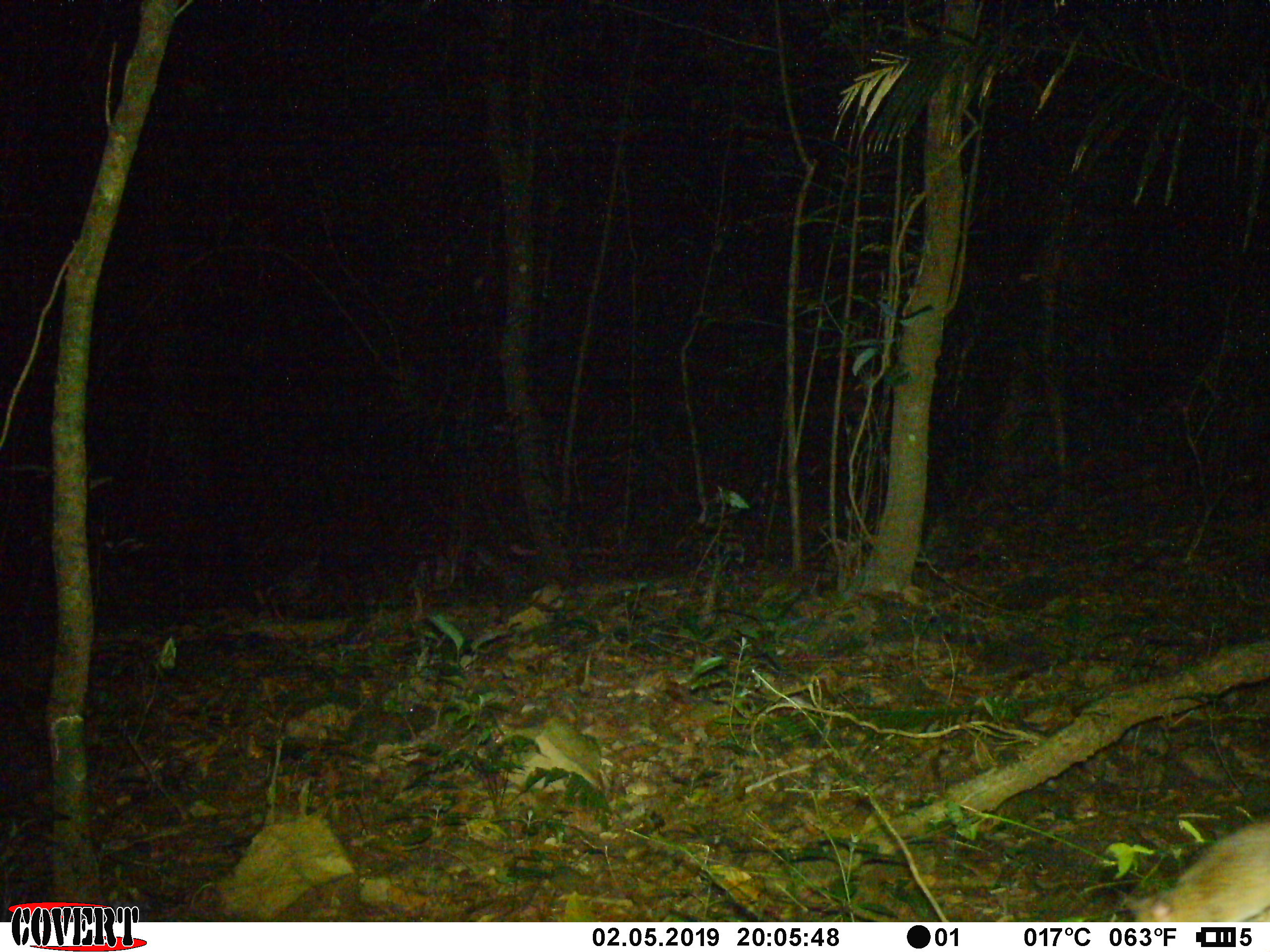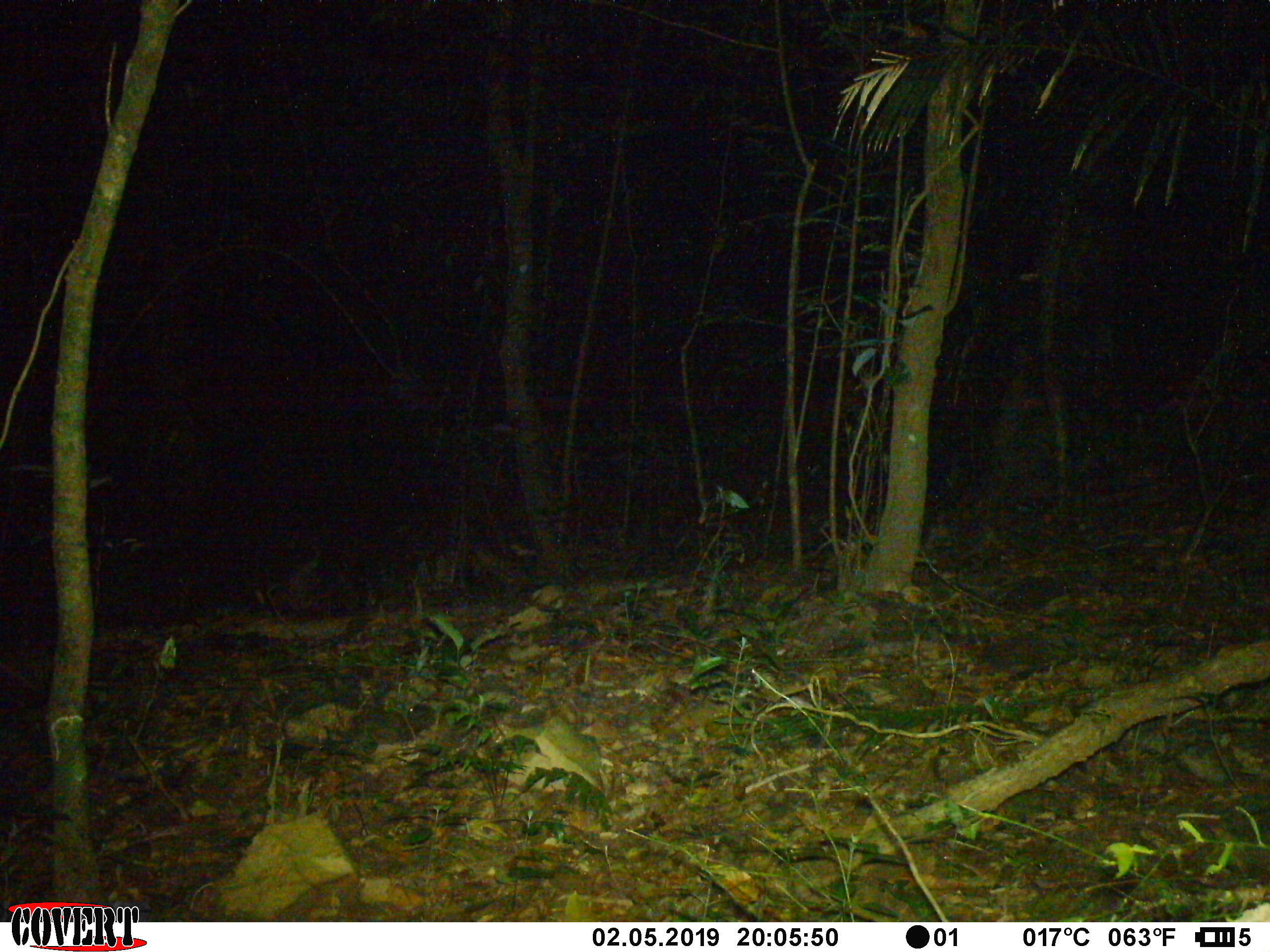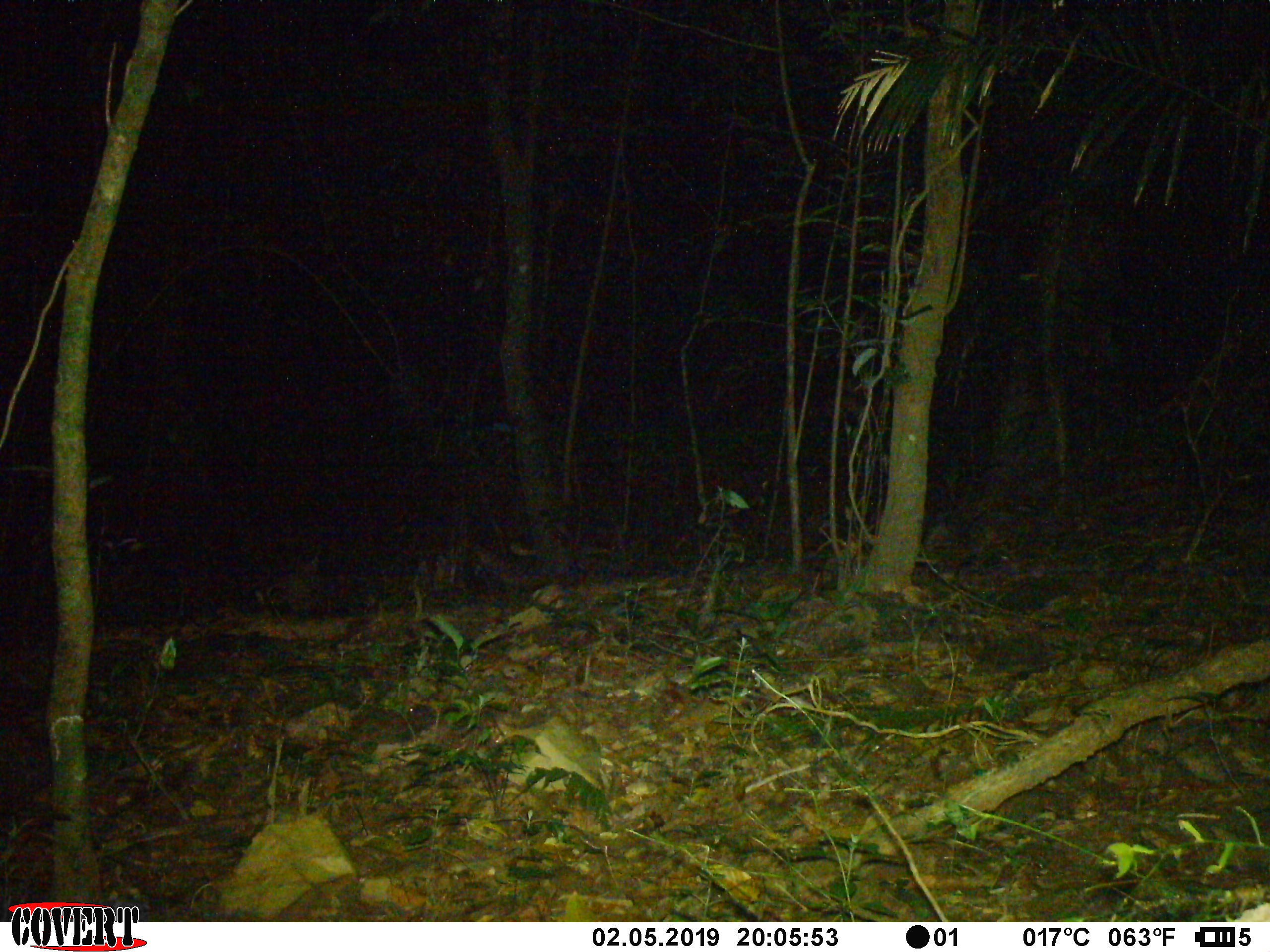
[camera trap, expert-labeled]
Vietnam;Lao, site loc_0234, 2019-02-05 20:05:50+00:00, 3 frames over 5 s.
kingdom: Animalia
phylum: Chordata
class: Mammalia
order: Rodentia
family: Muridae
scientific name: Muridae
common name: old-world mice and rats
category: unidentified murid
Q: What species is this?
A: Unidentified murid (old-world mice and rats) (Muridae).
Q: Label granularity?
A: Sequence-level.